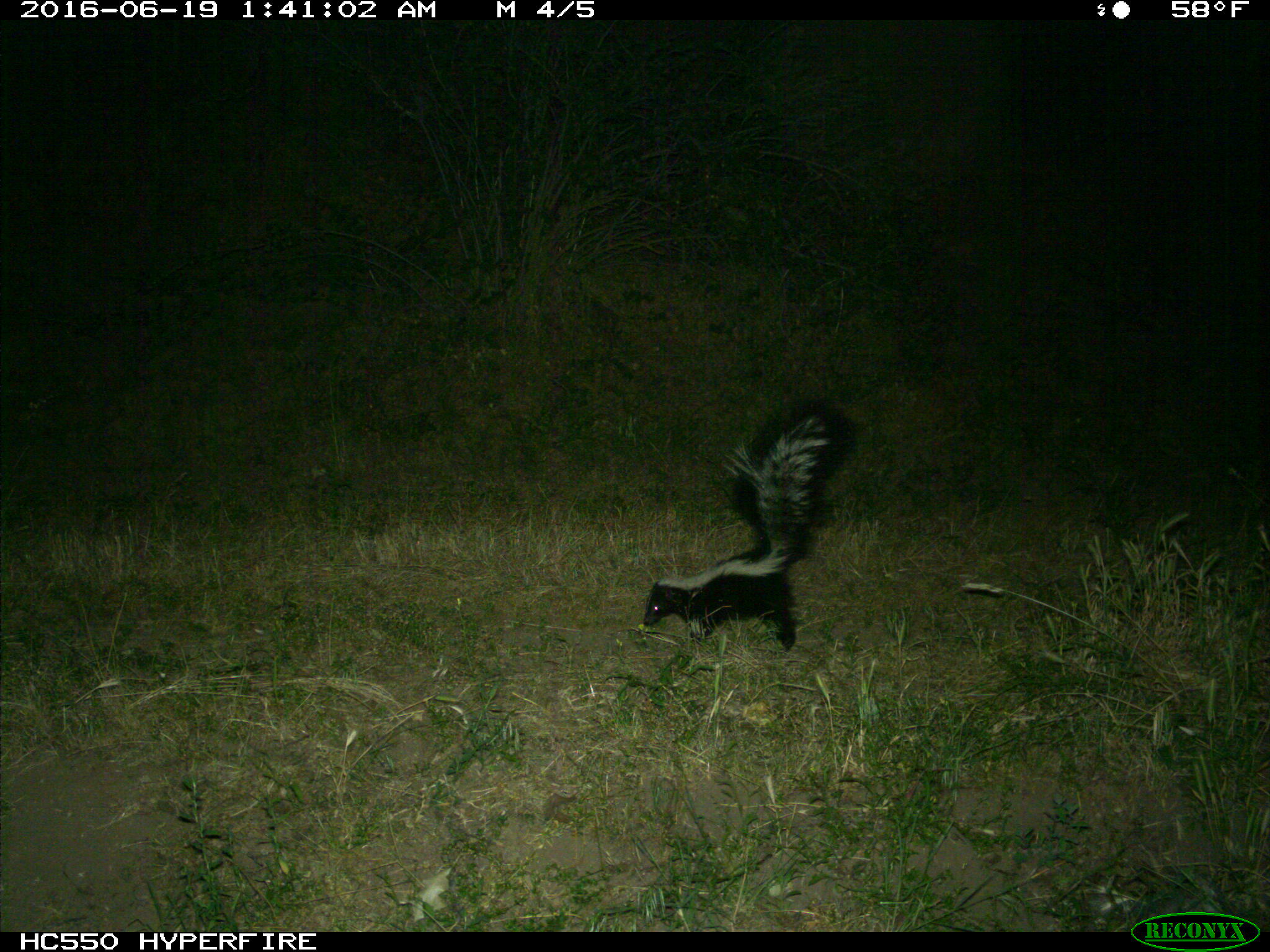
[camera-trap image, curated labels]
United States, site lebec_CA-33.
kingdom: Animalia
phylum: Chordata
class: Mammalia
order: Carnivora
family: Mephitidae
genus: Mephitis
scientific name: Mephitis mephitis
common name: striped skunk